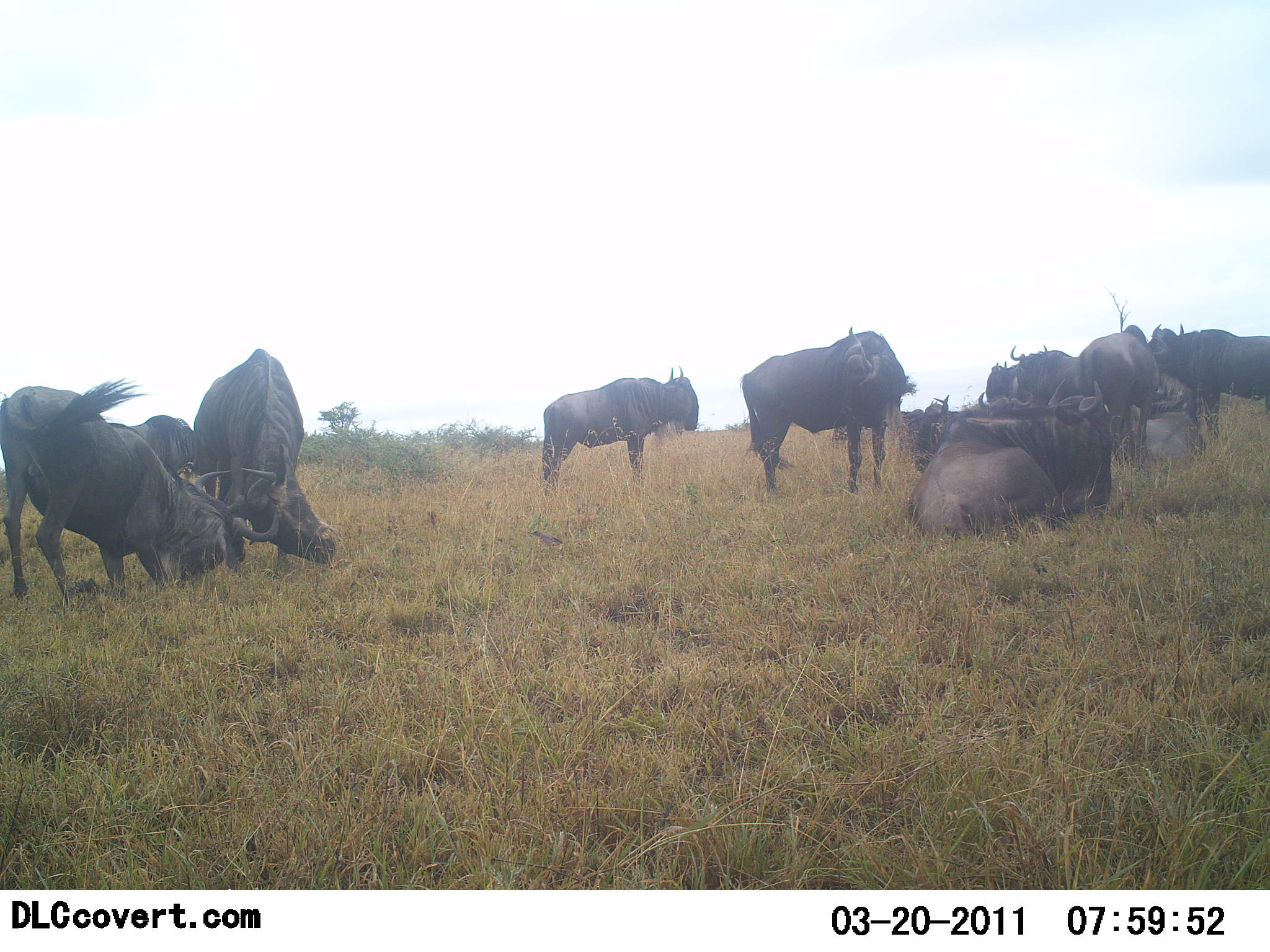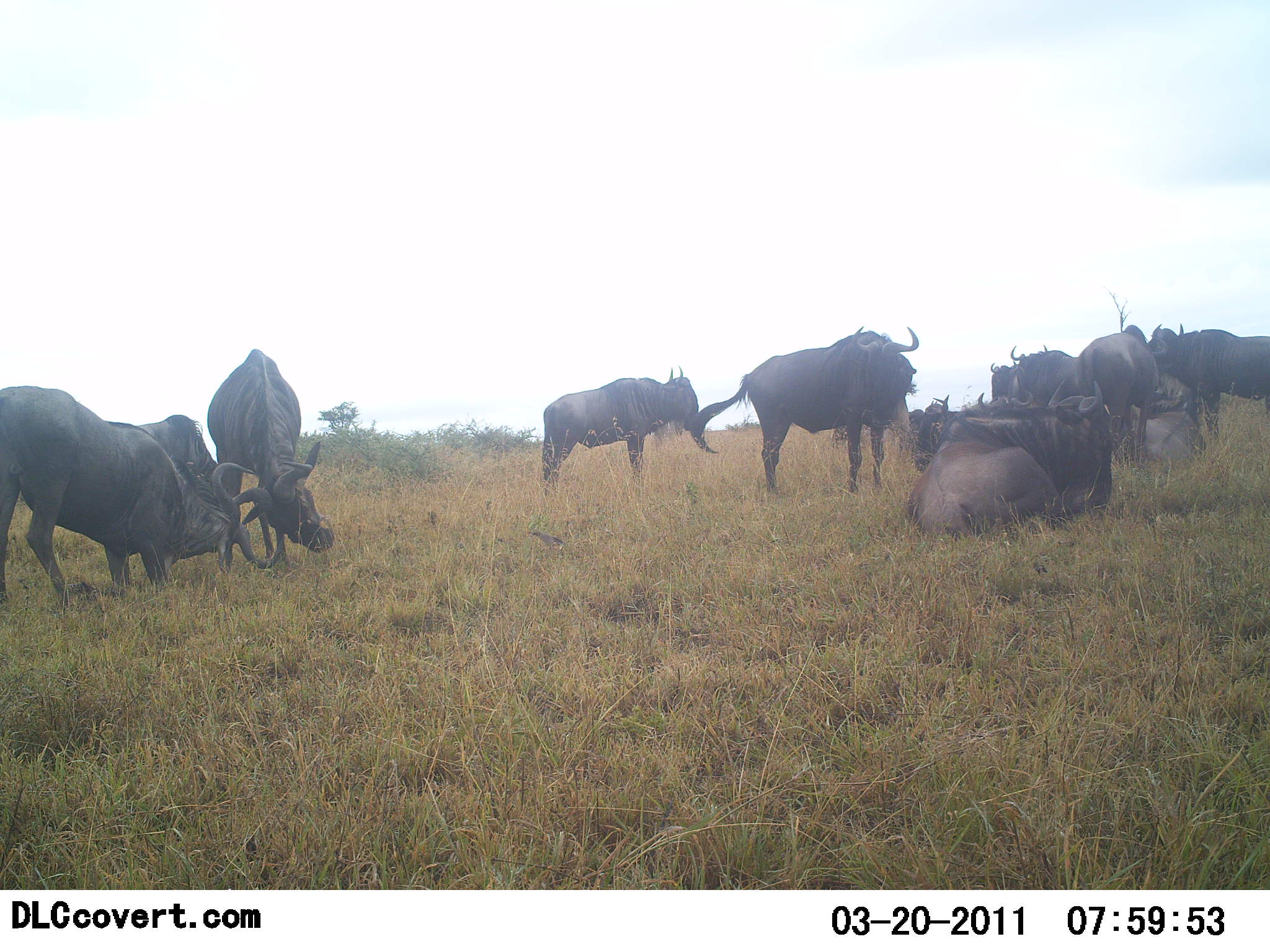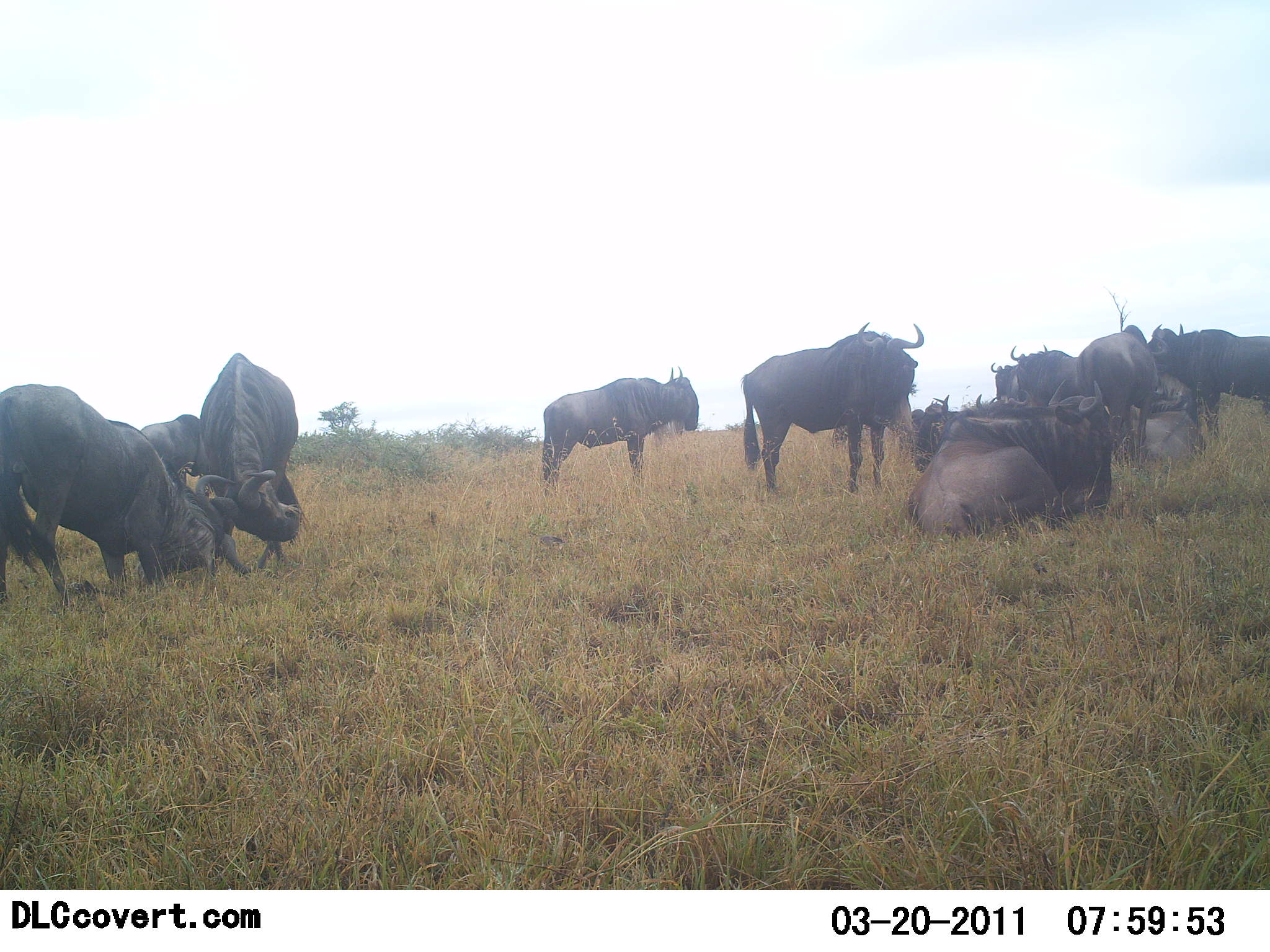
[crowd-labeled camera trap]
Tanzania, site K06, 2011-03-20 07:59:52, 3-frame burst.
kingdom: Animalia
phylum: Chordata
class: Mammalia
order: Artiodactyla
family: Bovidae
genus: Connochaetes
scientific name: Connochaetes taurinus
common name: blue wildebeest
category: wildebeest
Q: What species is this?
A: Wildebeest (blue wildebeest) (Connochaetes taurinus).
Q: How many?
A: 11-50.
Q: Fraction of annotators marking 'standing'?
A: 92%.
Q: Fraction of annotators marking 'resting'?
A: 83%.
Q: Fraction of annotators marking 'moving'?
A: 25%.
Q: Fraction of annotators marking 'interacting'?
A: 100%.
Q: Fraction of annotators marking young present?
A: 8%.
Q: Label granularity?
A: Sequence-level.